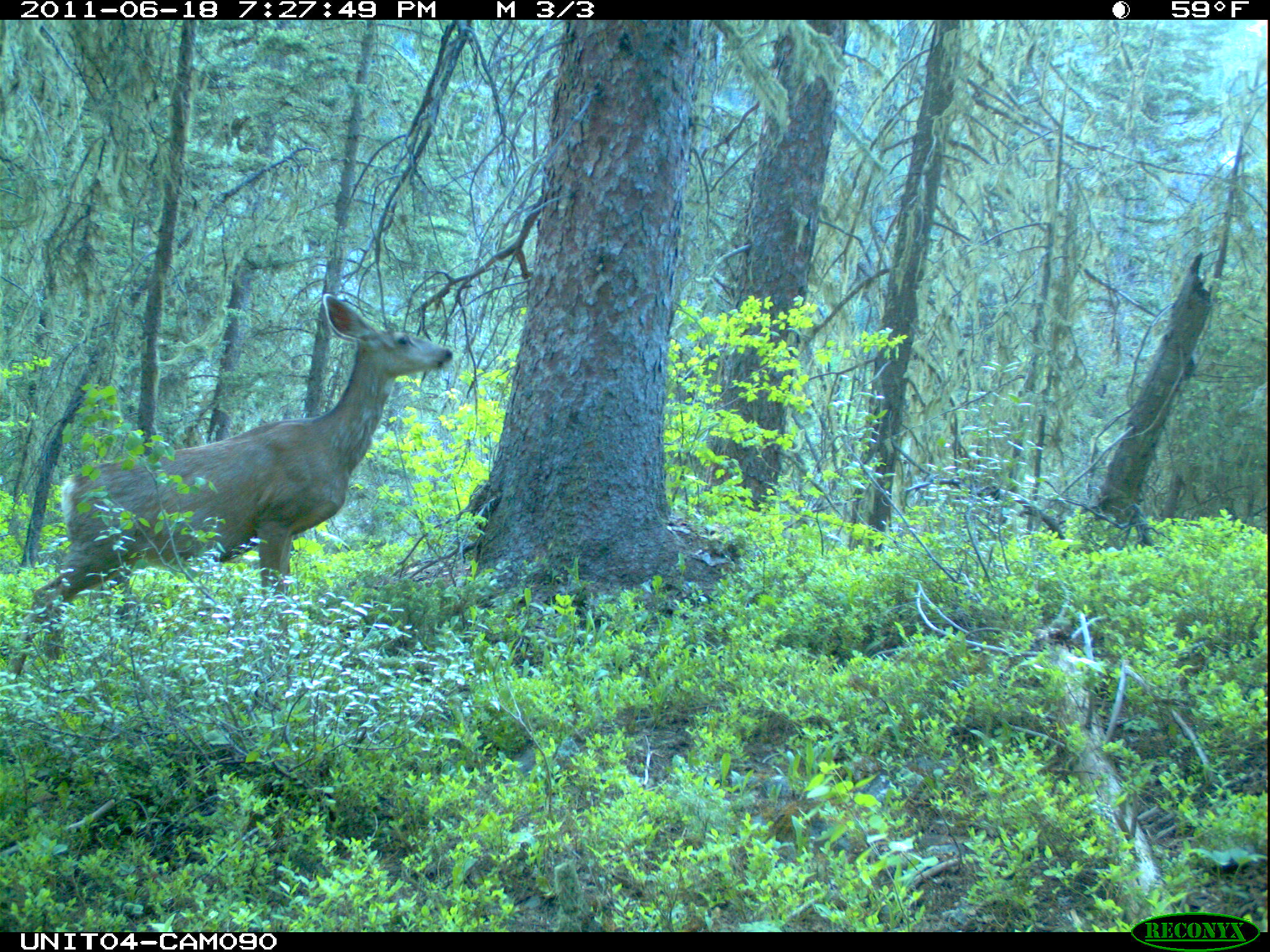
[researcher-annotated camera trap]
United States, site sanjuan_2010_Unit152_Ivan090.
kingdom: Animalia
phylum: Chordata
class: Mammalia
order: Artiodactyla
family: Cervidae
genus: Odocoileus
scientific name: Odocoileus hemionus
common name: mule deer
Odocoileus hemionus (mule deer).